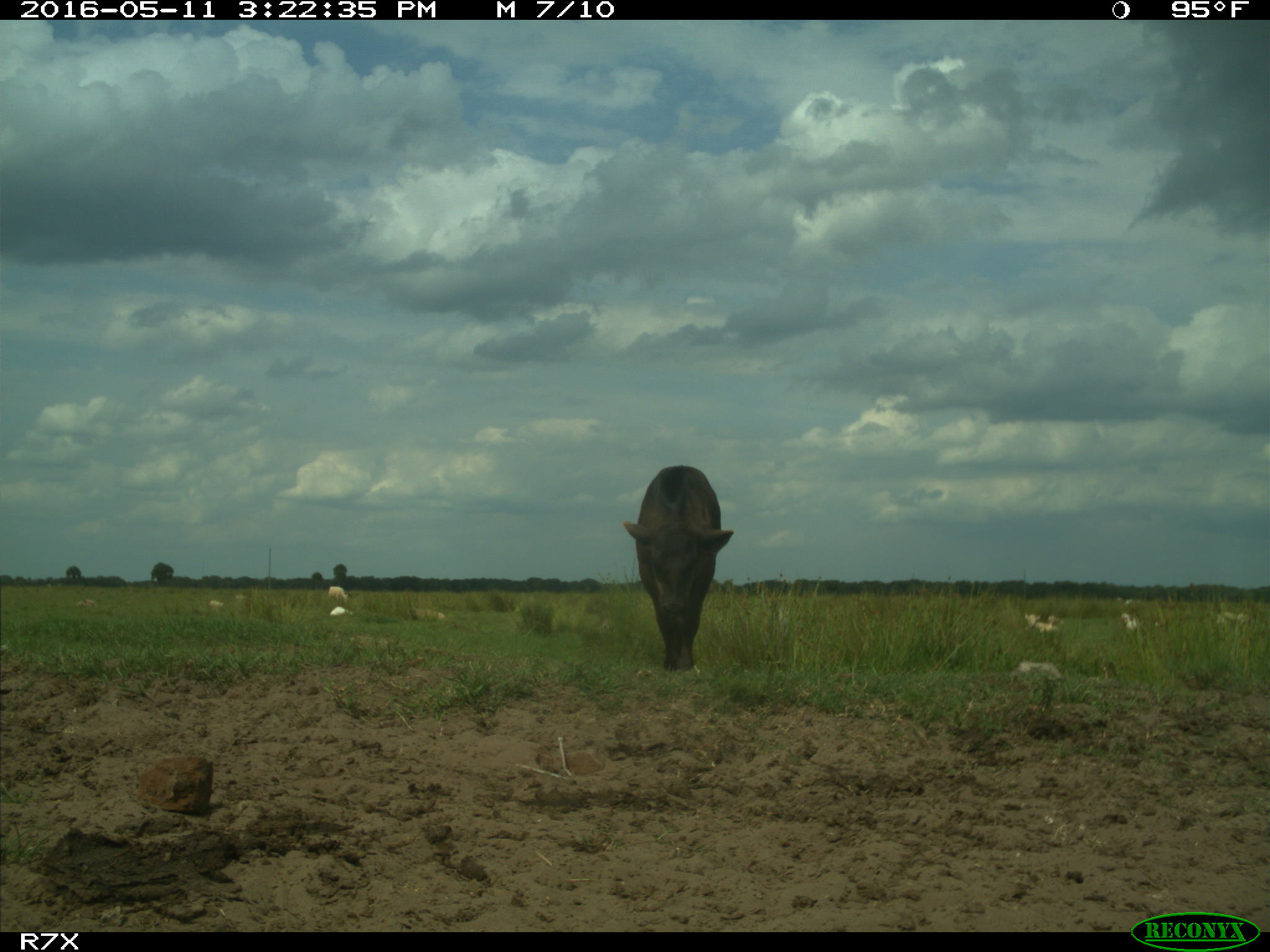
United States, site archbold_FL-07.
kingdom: Animalia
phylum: Chordata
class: Mammalia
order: Artiodactyla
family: Bovidae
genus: Bos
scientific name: Bos taurus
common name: domestic cow